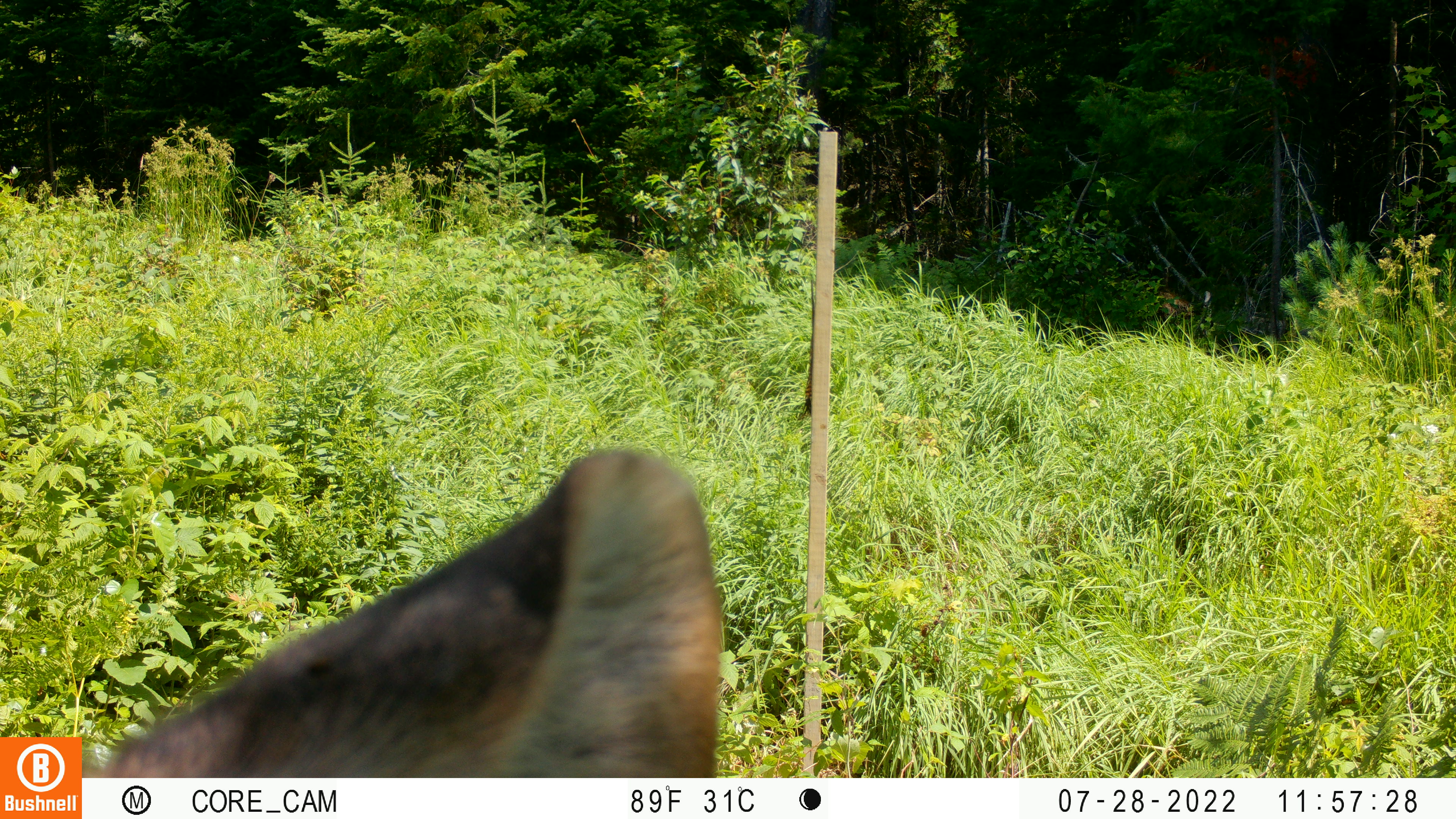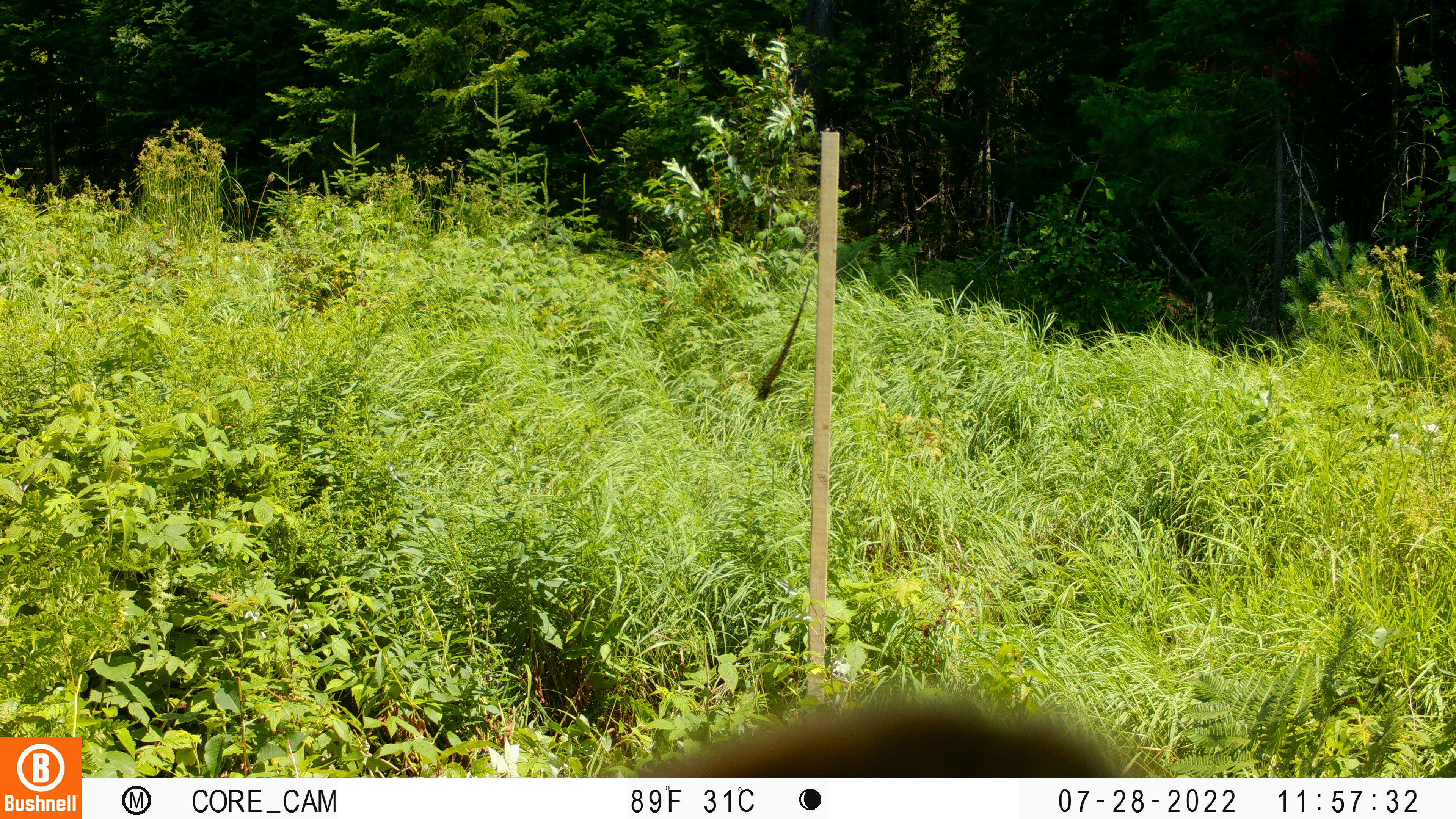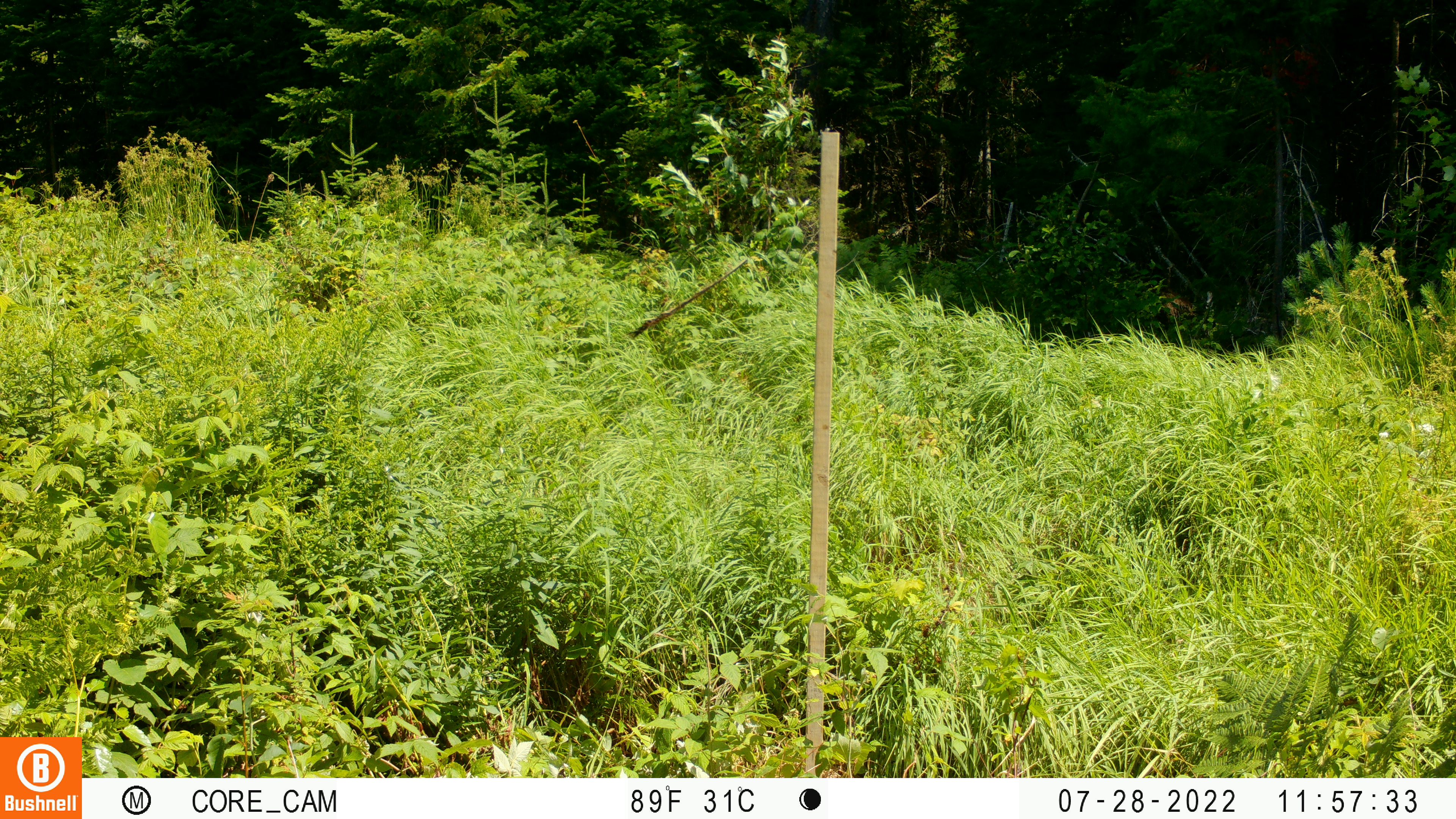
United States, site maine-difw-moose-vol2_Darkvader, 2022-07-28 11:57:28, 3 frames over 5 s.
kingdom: Animalia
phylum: Chordata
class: Mammalia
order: Artiodactyla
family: Cervidae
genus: Alces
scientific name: Alces alces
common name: moose